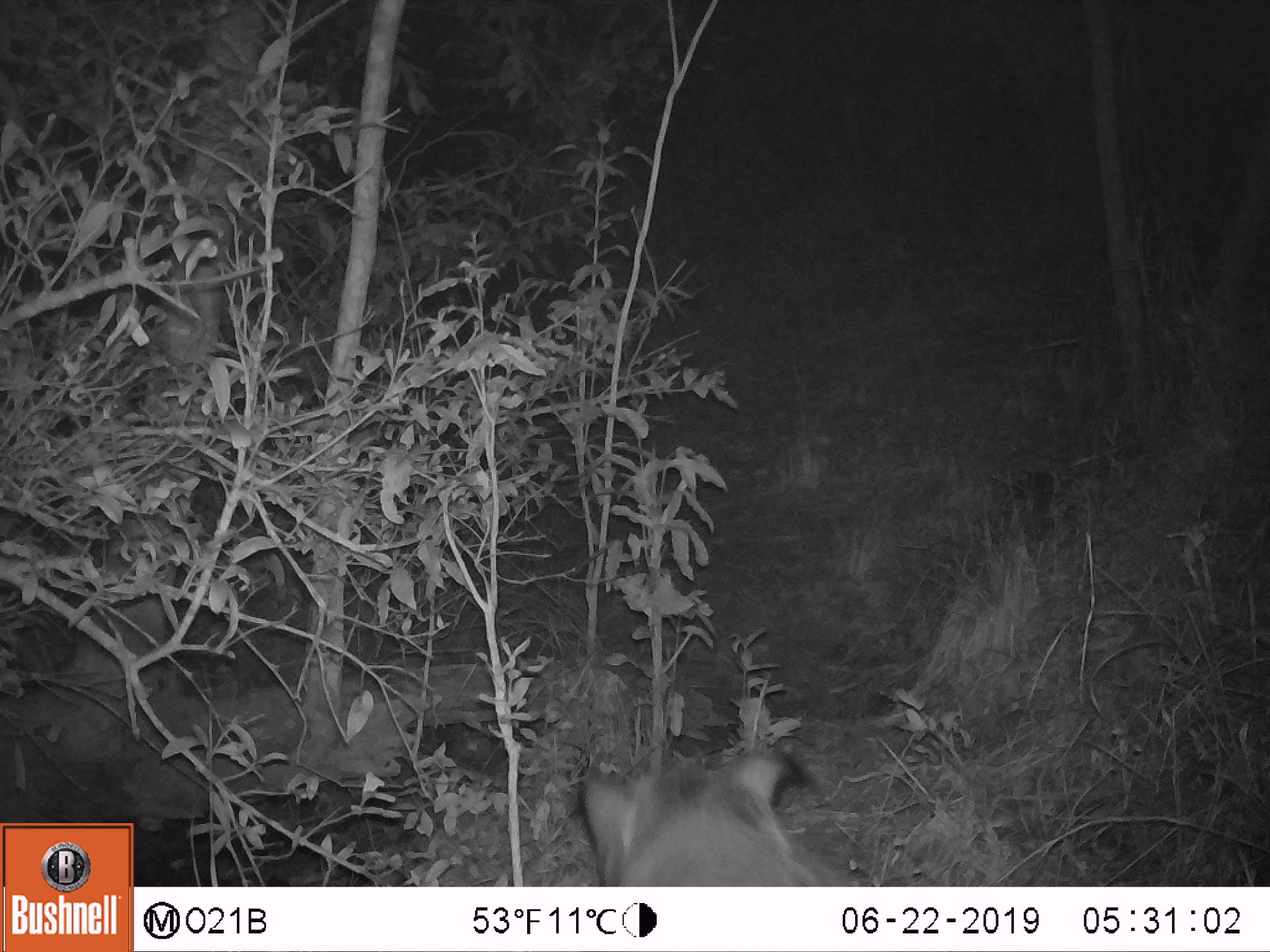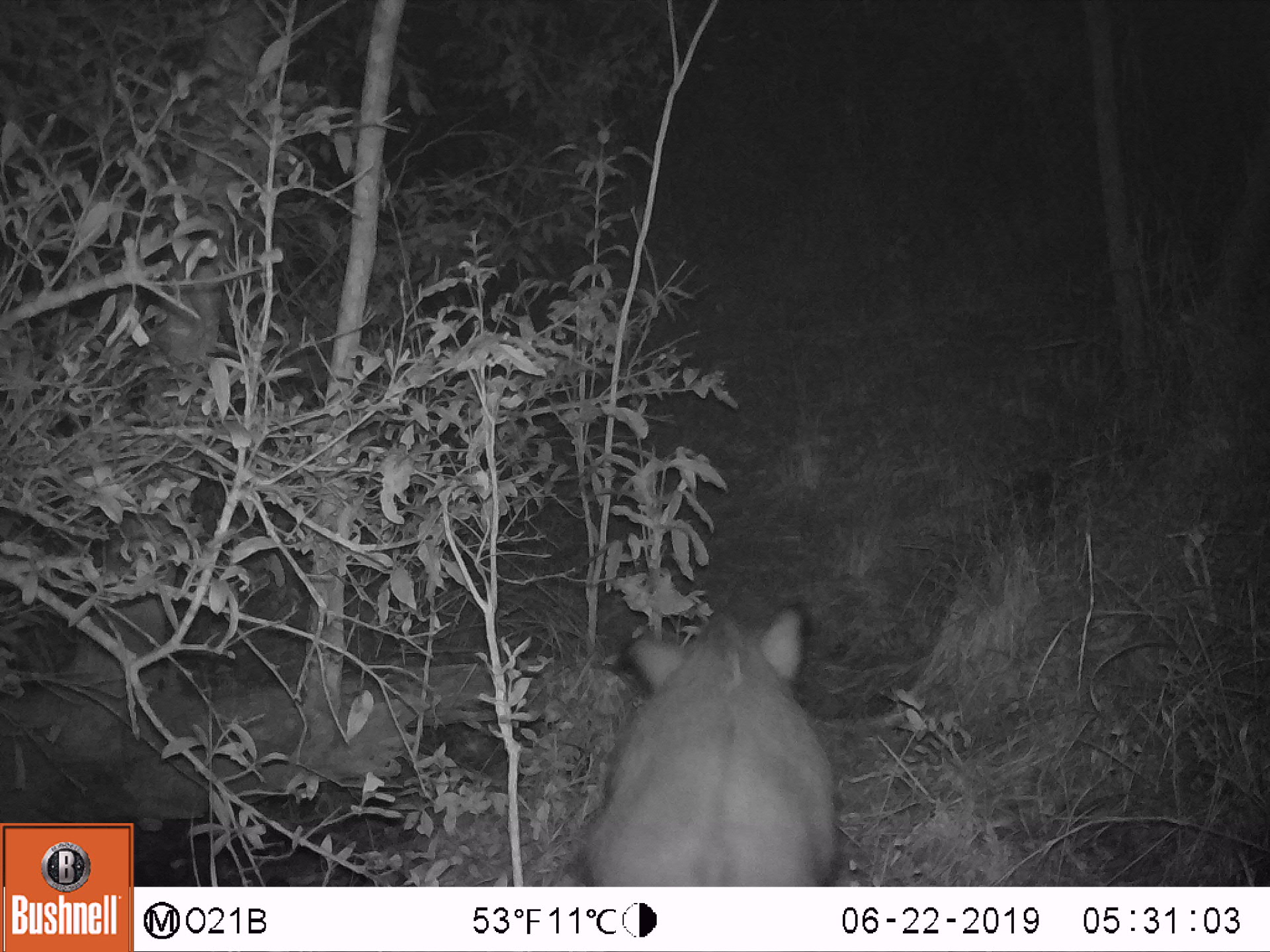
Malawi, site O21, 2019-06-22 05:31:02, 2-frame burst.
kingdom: Animalia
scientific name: Animalia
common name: other animal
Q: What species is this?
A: Other animal (Animalia).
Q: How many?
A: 1.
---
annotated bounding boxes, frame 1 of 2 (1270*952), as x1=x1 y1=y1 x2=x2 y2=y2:
other animal: x1=568 y1=741 x2=876 y2=883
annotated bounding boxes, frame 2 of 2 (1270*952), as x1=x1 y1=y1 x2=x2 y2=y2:
other animal: x1=568 y1=593 x2=854 y2=883